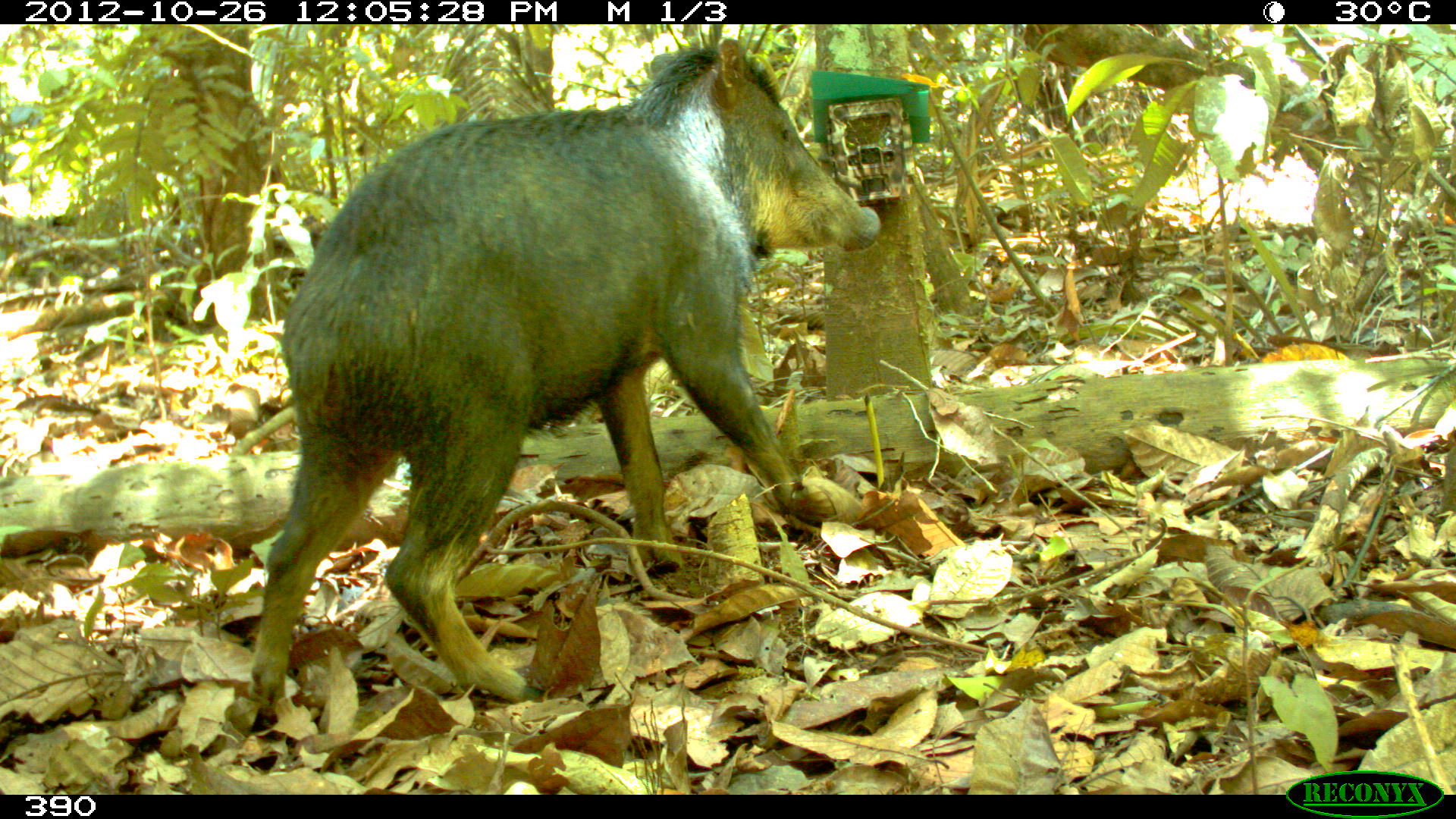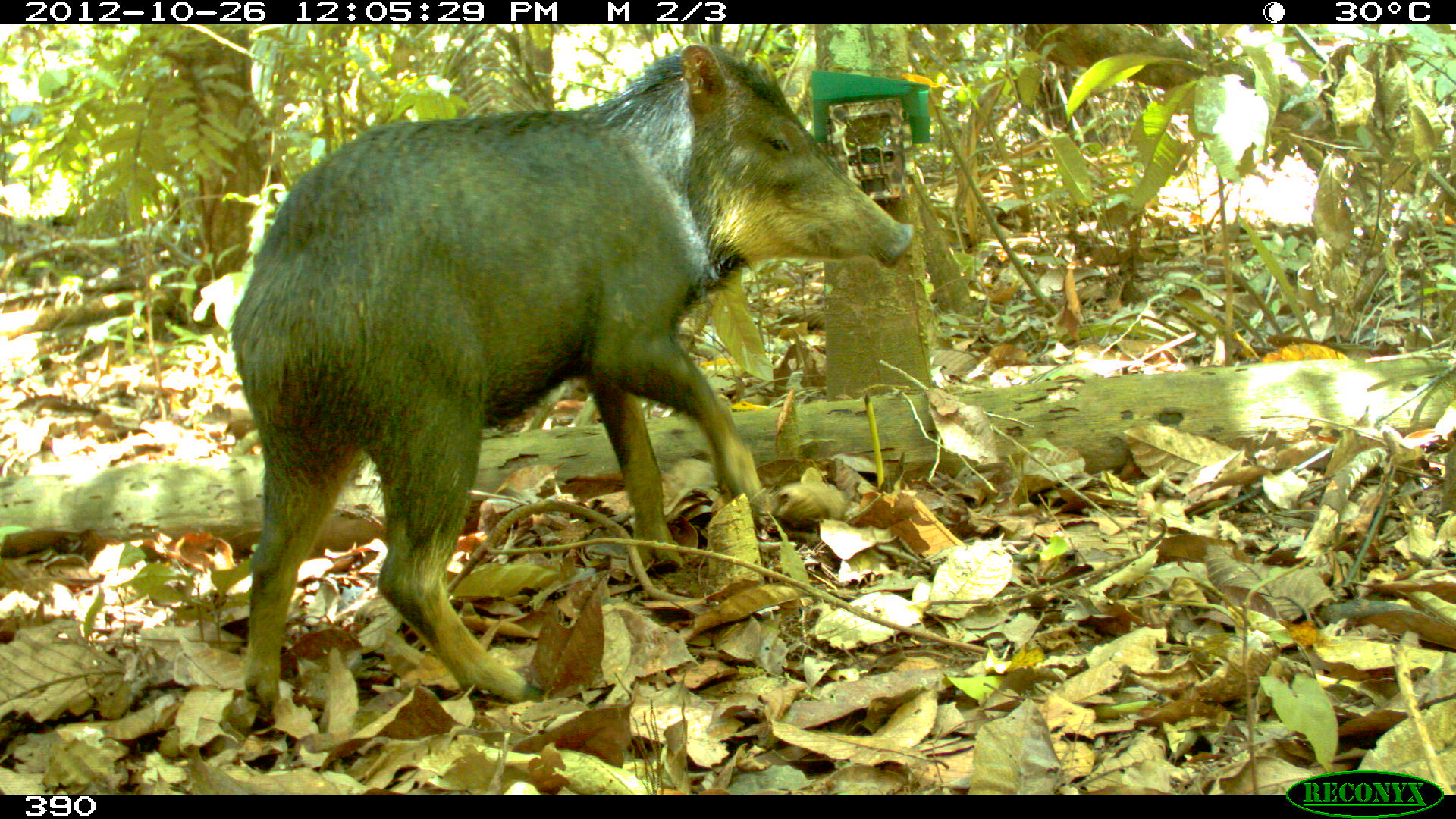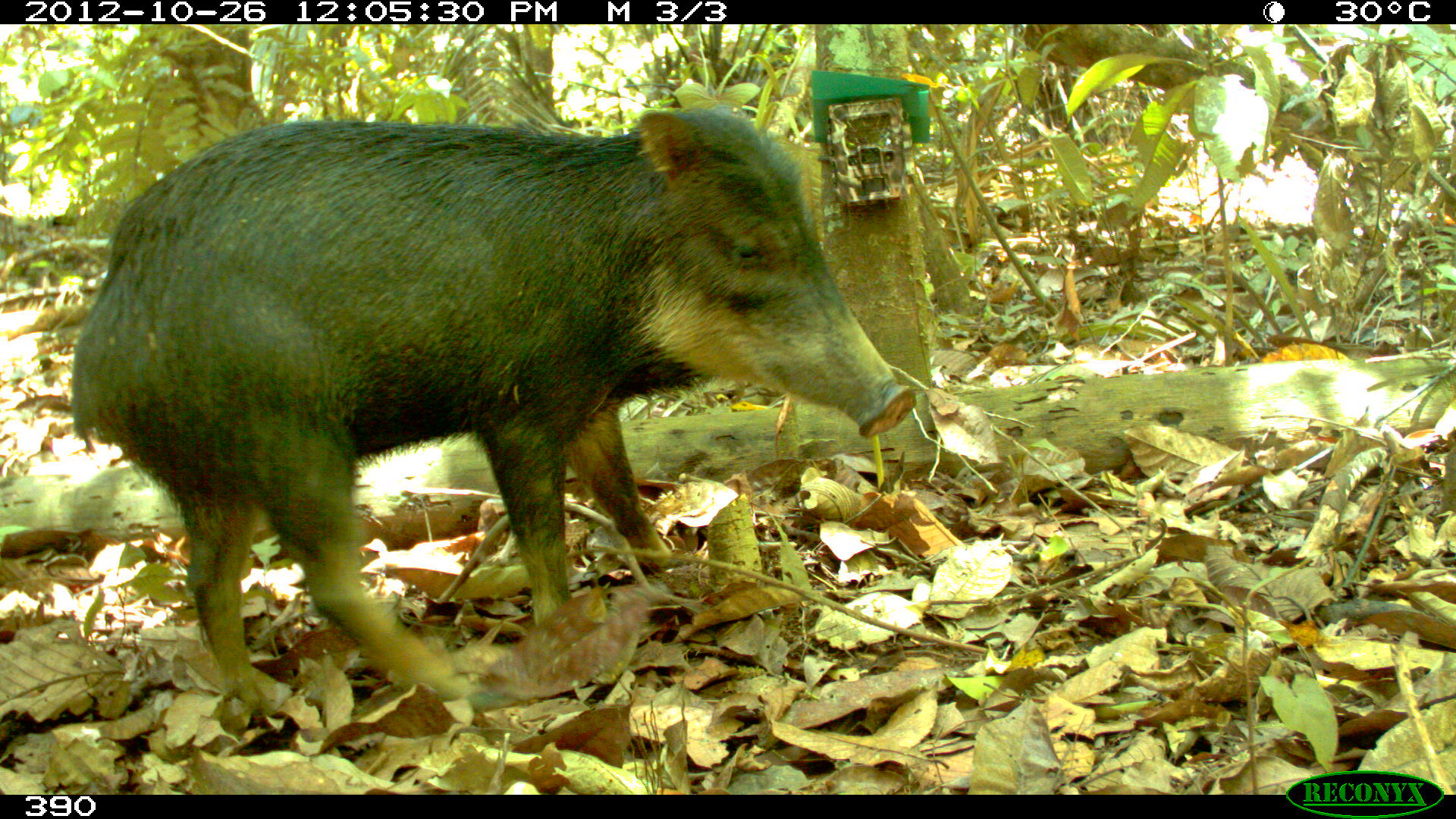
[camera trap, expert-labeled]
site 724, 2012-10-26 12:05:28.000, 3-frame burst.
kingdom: Animalia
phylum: Chordata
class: Mammalia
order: Artiodactyla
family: Tayassuidae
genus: Tayassu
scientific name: Tayassu pecari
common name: white-lipped peccary